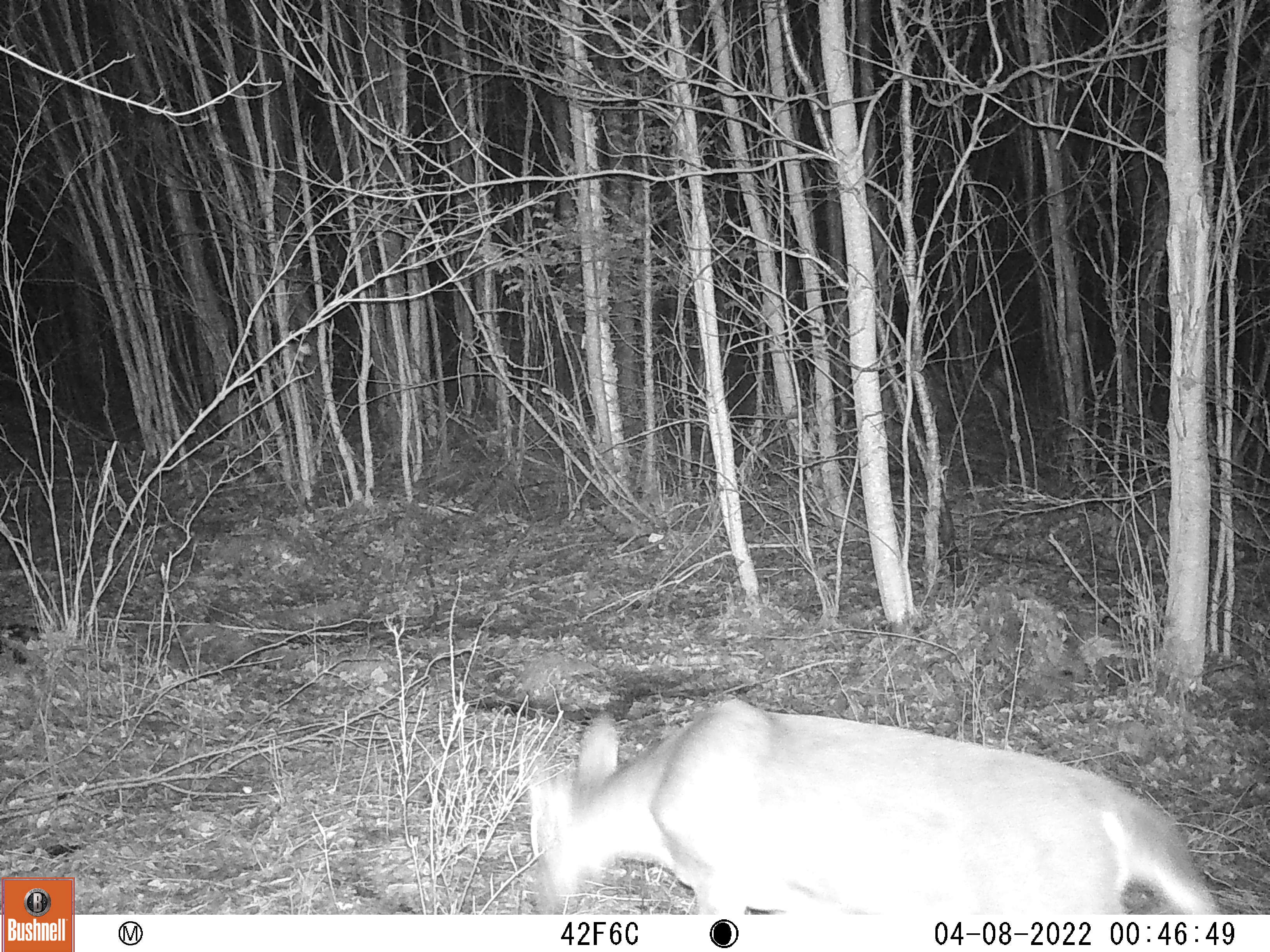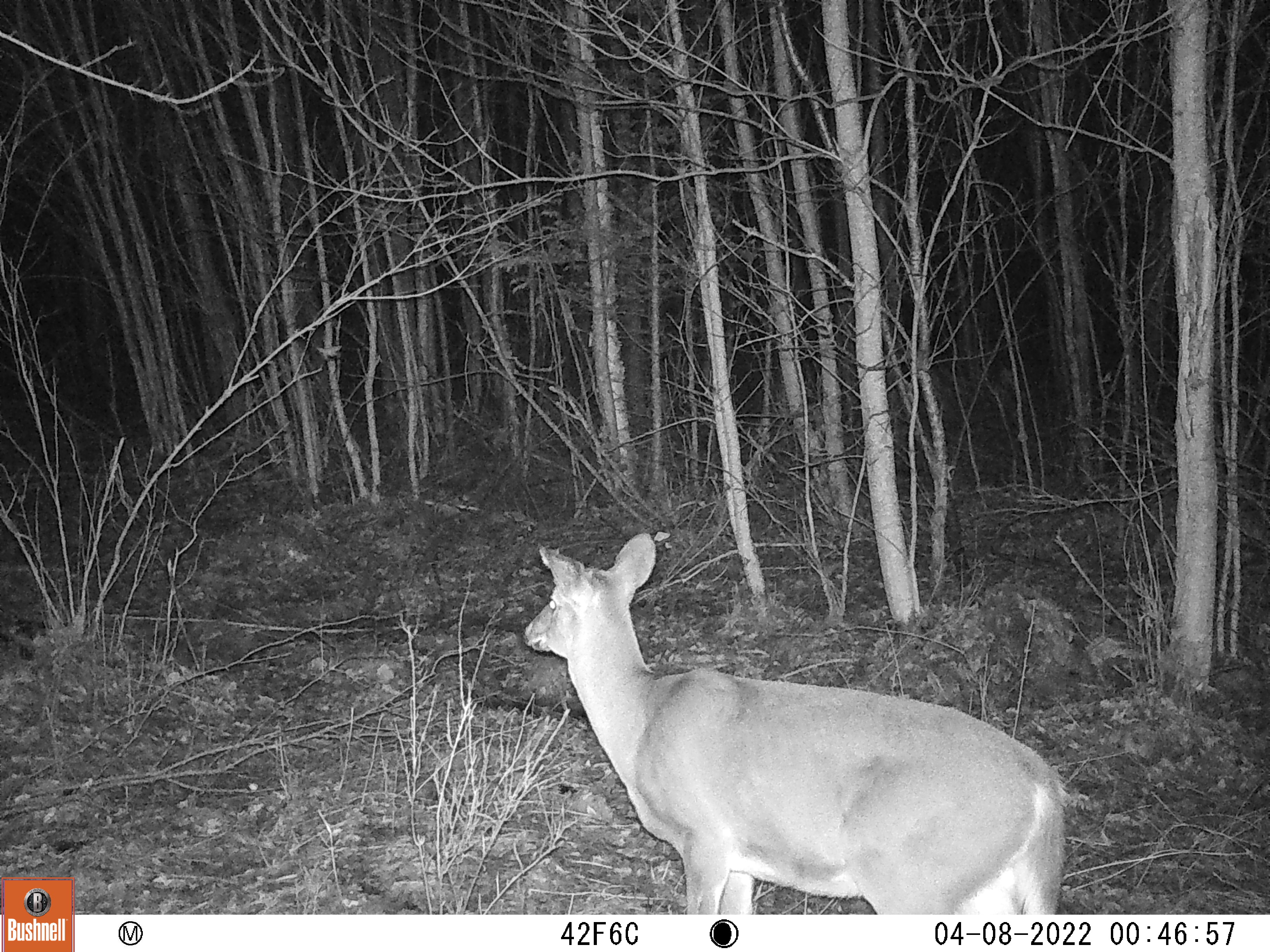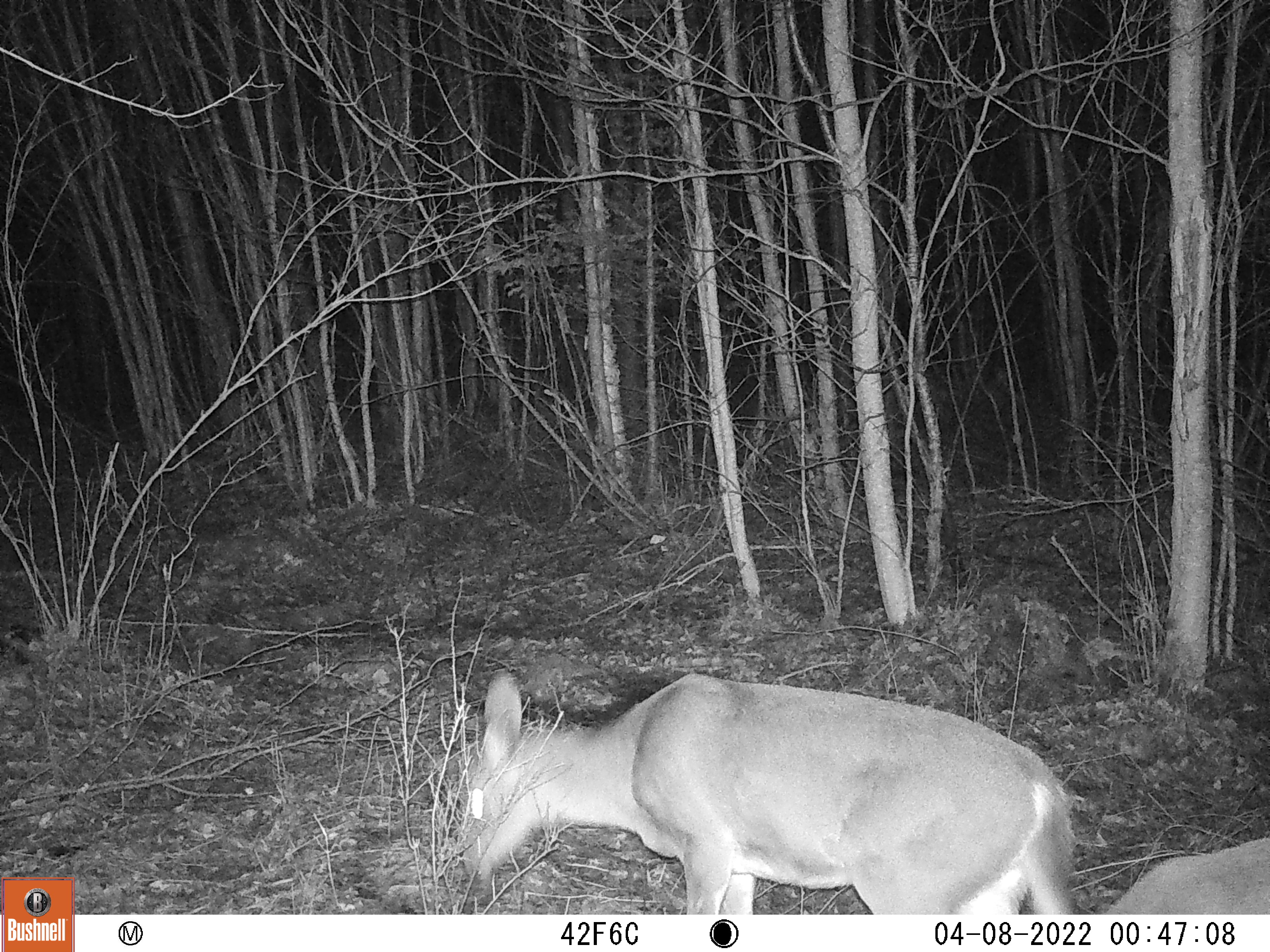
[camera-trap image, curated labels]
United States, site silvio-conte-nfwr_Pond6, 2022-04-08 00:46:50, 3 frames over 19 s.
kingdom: Animalia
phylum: Chordata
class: Mammalia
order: Artiodactyla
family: Cervidae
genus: Odocoileus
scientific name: Odocoileus virginianus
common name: white-tailed deer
White-tailed deer (Odocoileus virginianus).